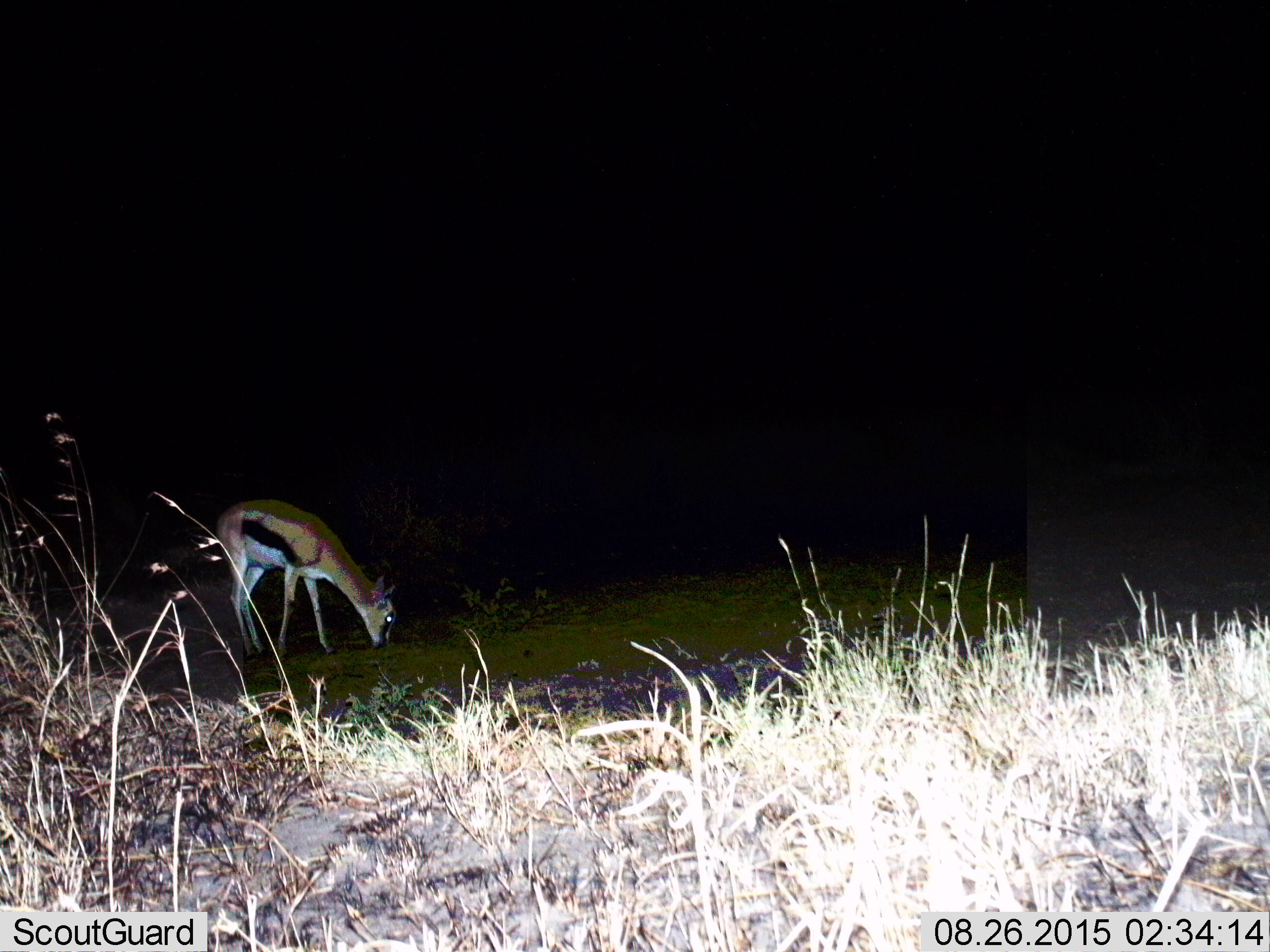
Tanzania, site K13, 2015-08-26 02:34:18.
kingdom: Animalia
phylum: Chordata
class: Mammalia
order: Artiodactyla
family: Bovidae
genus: Eudorcas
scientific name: Eudorcas thomsonii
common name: thomson's gazelle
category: gazellethomsons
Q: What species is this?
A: Gazellethomsons (thomson's gazelle) (Eudorcas thomsonii).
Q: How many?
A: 1.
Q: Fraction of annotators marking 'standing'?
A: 30%.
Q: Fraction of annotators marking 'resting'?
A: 0%.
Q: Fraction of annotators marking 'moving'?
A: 0%.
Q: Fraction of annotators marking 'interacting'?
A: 10%.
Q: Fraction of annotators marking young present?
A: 10%.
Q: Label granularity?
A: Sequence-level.